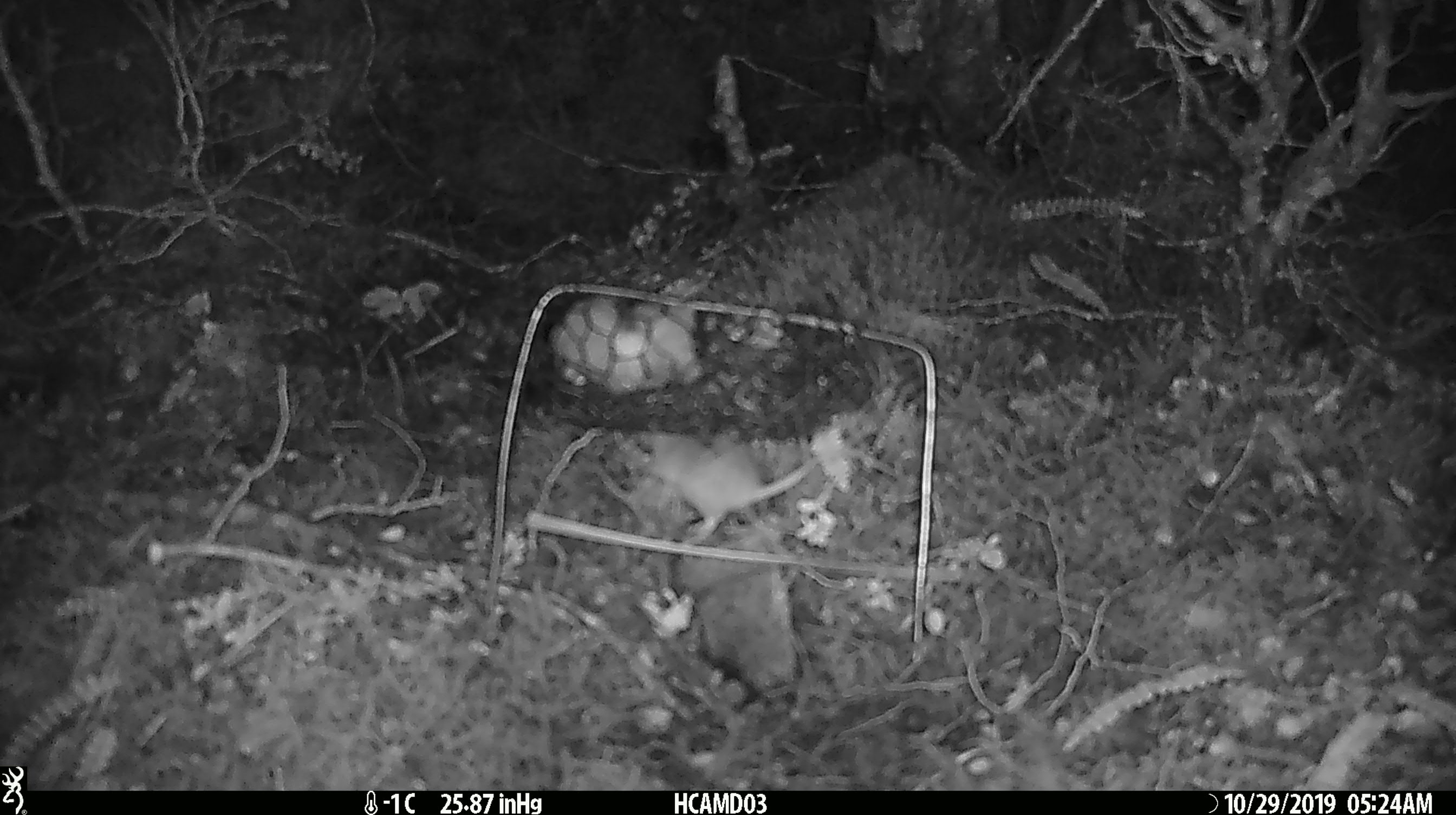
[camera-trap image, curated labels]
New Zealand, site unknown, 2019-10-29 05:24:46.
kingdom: Animalia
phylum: Chordata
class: Mammalia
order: Rodentia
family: Muridae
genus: Mus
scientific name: Mus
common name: mouse